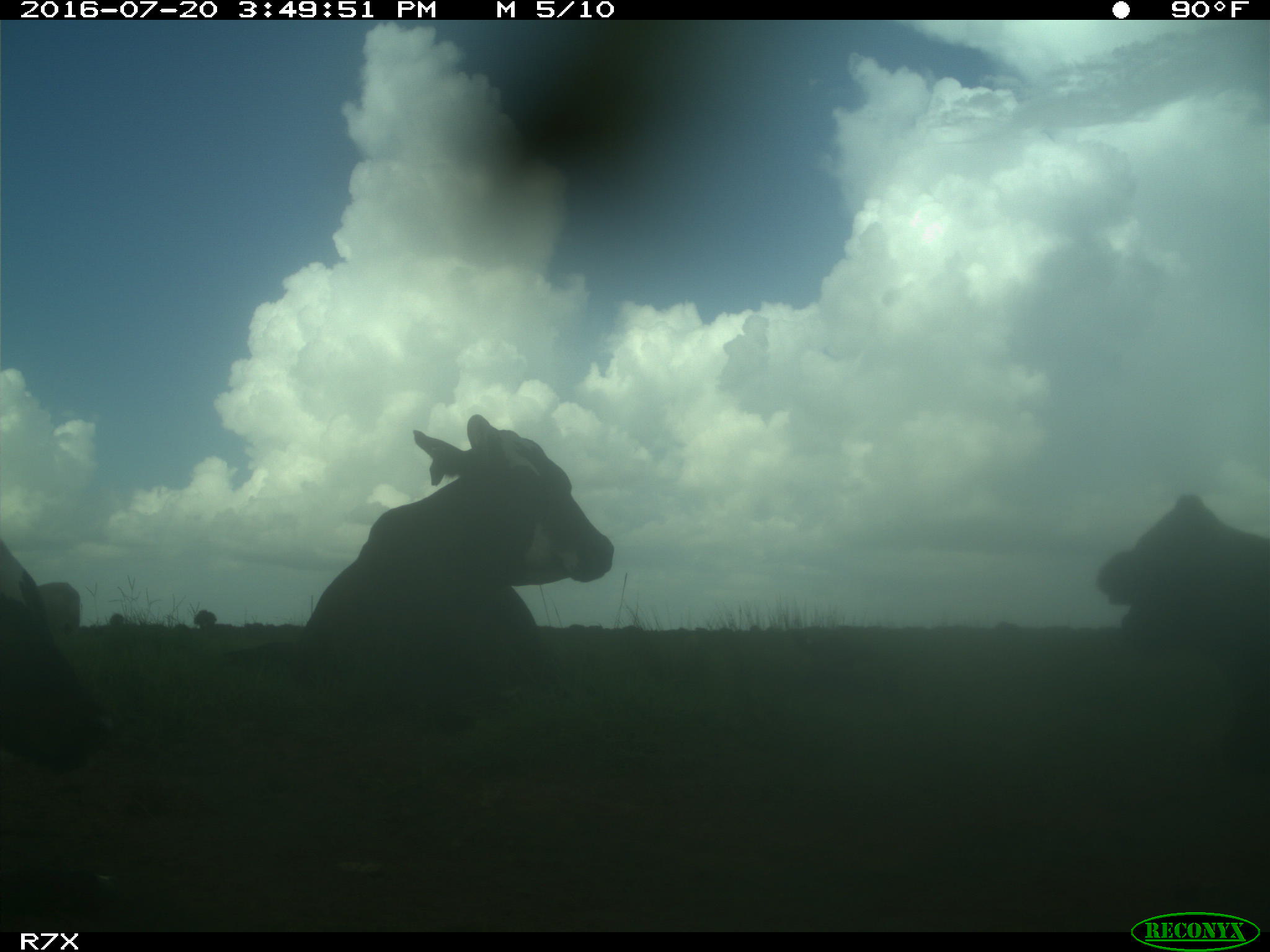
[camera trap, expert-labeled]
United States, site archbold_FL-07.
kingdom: Animalia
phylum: Chordata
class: Mammalia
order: Artiodactyla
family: Bovidae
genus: Bos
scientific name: Bos taurus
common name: domestic cow